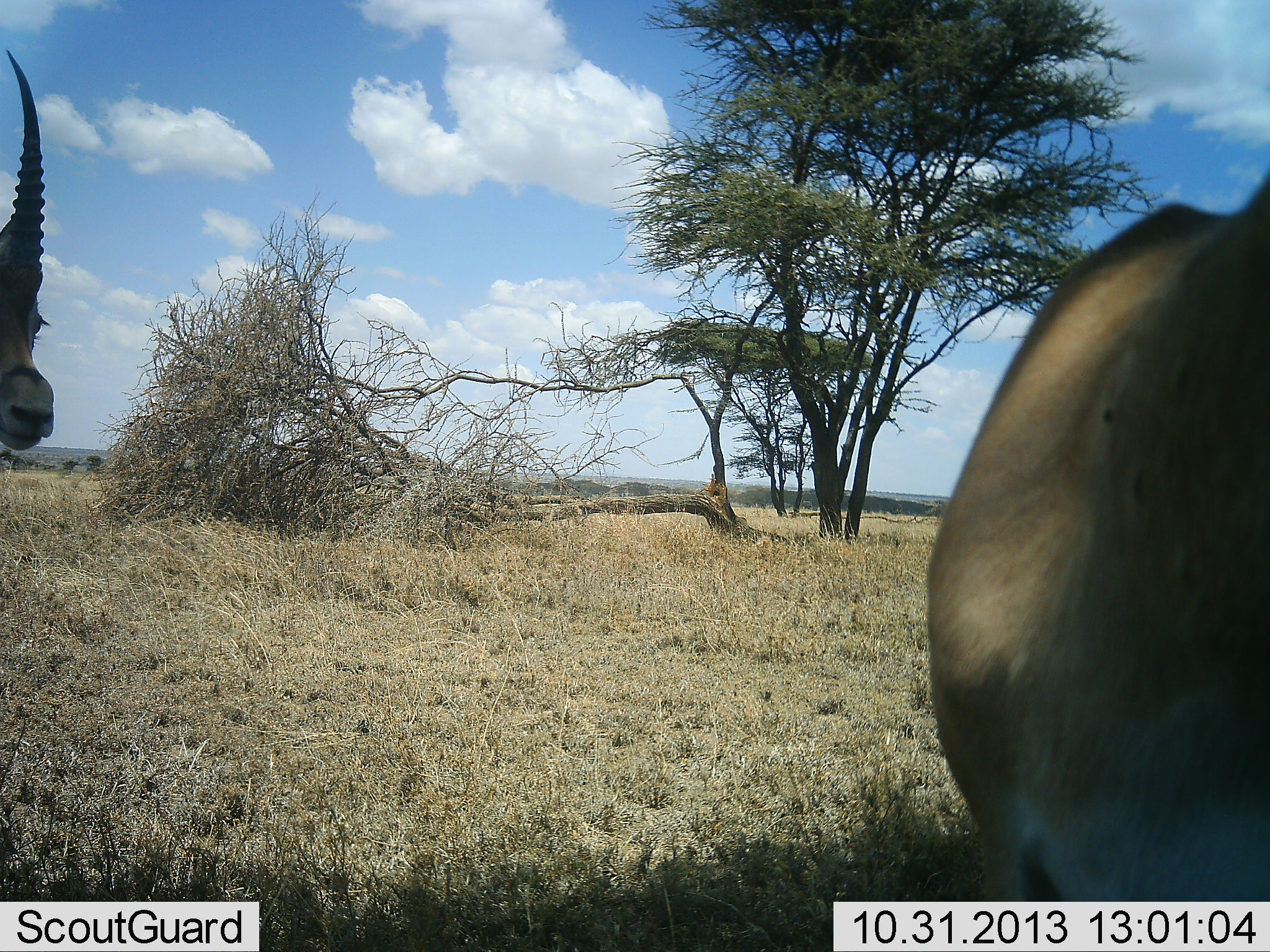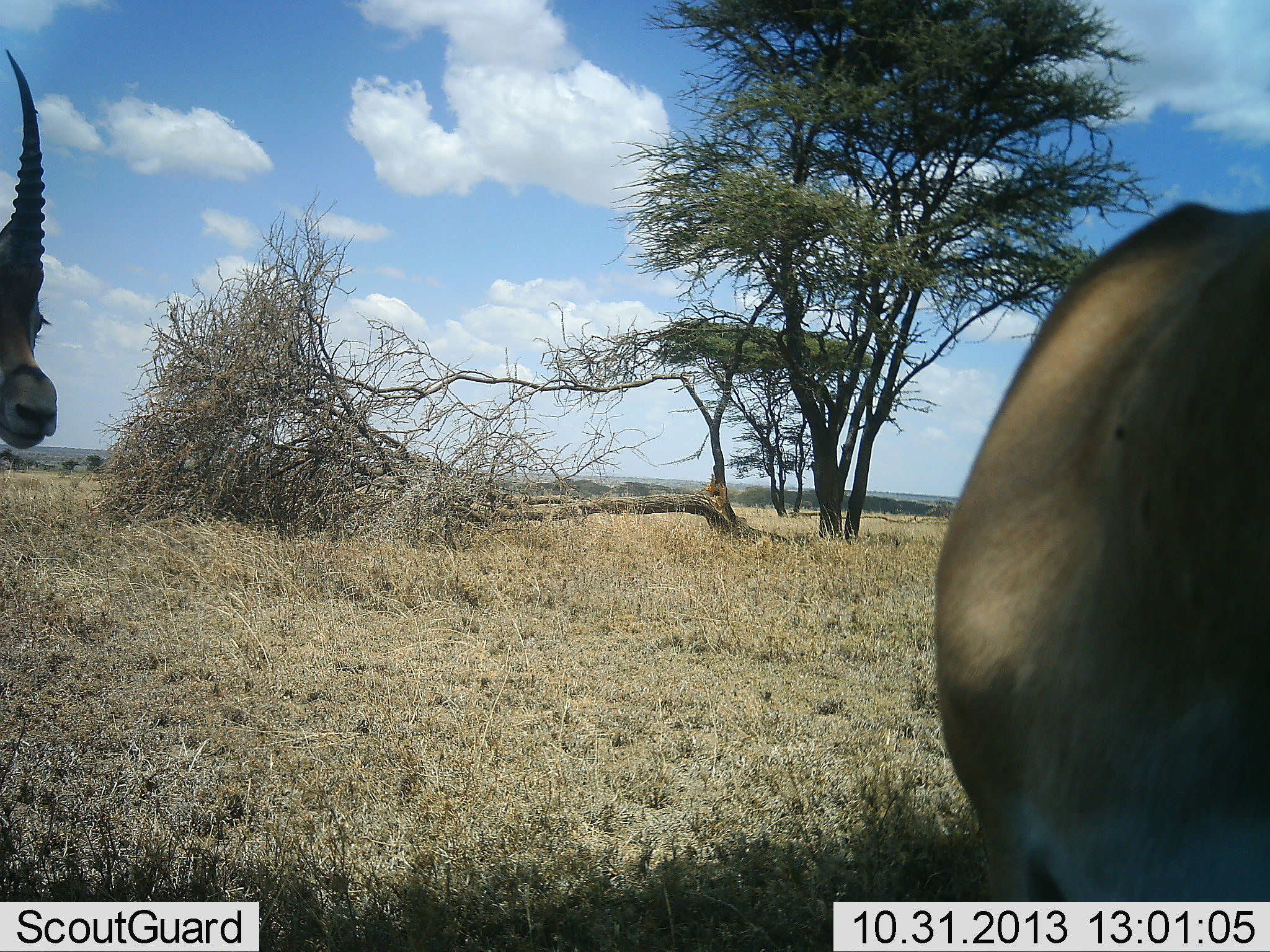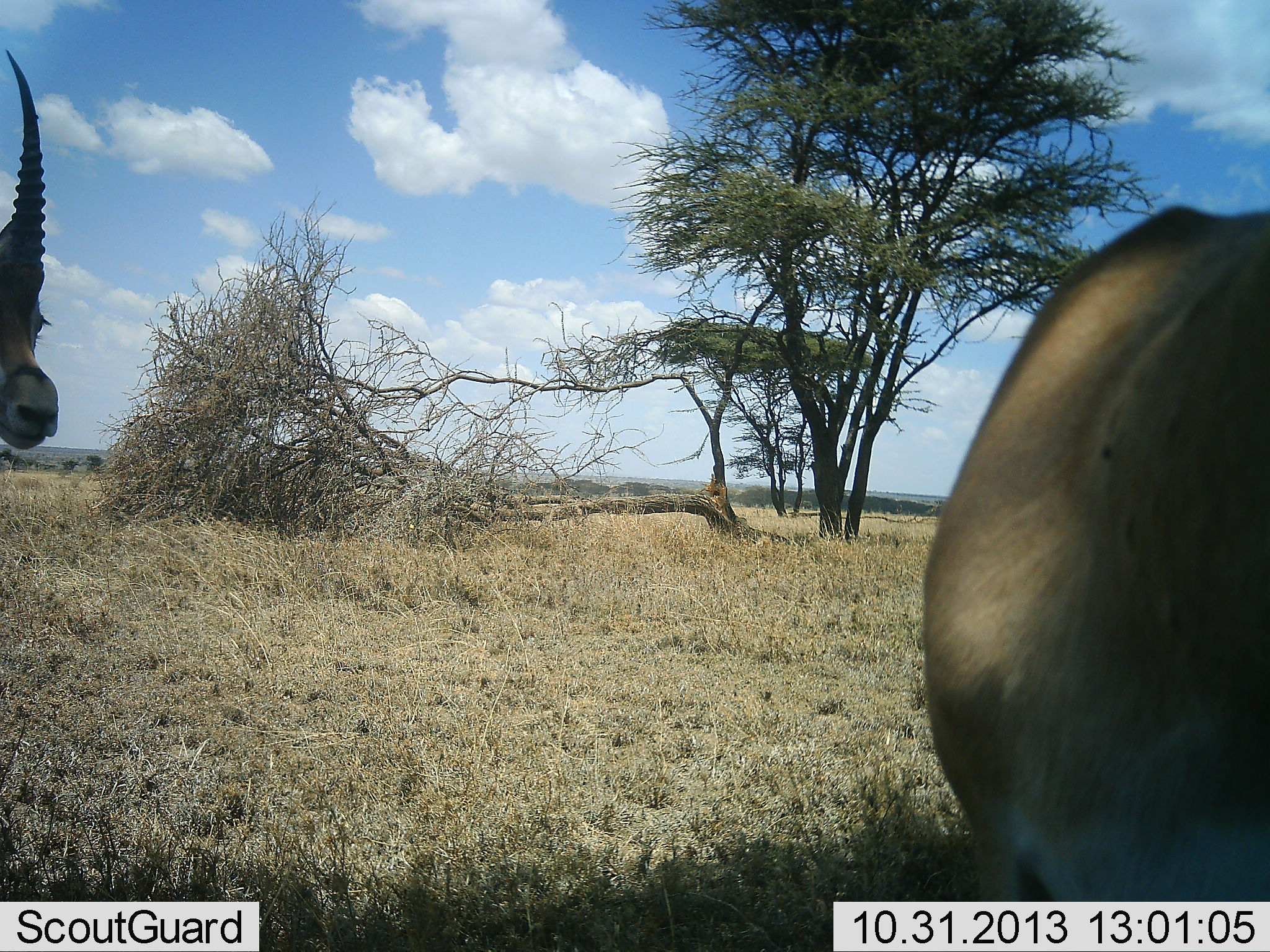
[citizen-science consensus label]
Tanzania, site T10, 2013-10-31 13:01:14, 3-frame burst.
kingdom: Animalia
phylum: Chordata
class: Mammalia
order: Artiodactyla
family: Bovidae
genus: Eudorcas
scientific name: Eudorcas thomsonii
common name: thomson's gazelle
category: gazellethomsons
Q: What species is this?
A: Gazellethomsons (thomson's gazelle) (Eudorcas thomsonii).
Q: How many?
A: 2.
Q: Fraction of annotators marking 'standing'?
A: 88%.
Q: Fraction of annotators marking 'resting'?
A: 0%.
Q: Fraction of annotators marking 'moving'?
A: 12%.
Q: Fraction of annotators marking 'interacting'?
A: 0%.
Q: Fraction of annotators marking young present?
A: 0%.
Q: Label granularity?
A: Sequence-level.